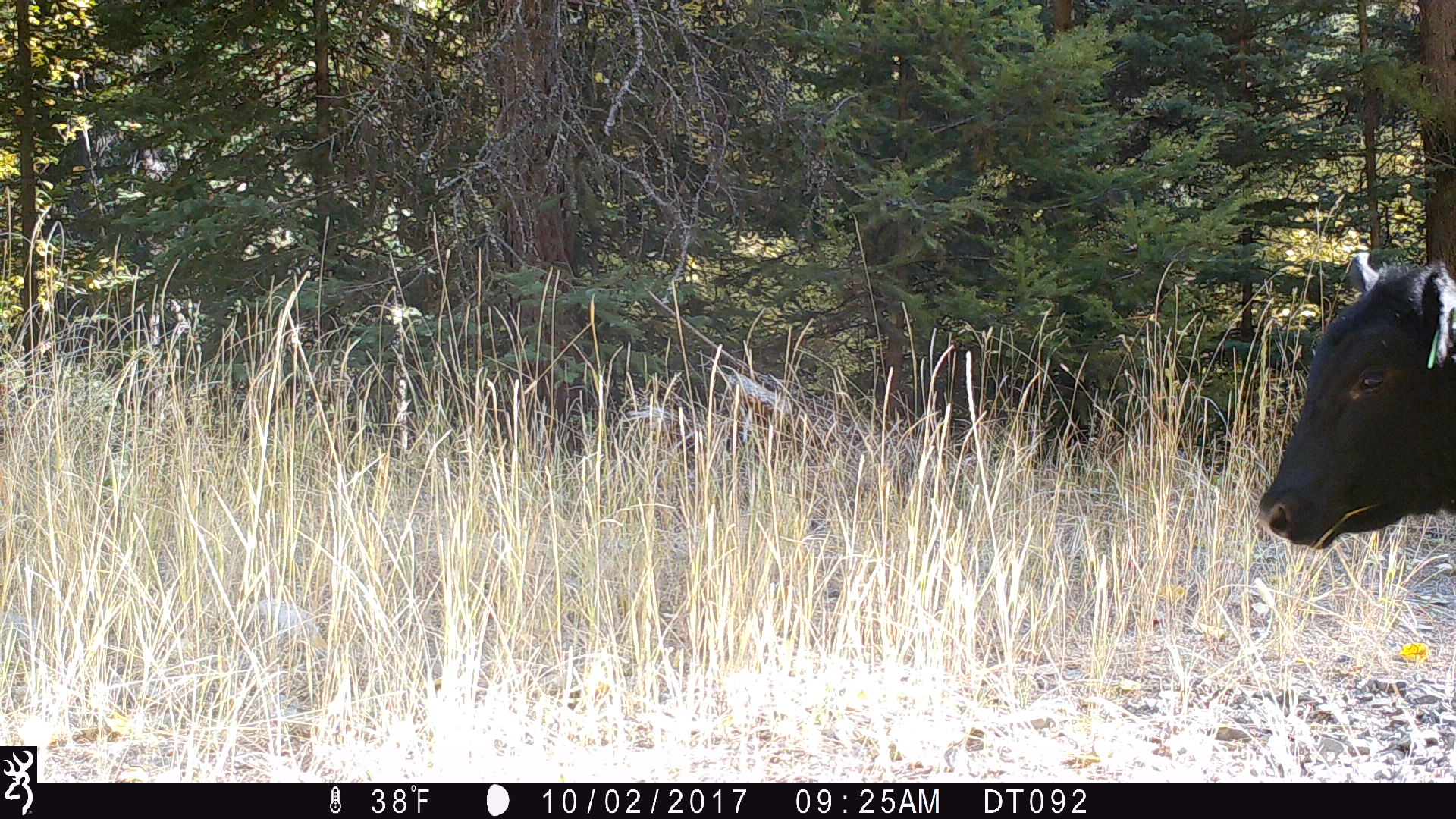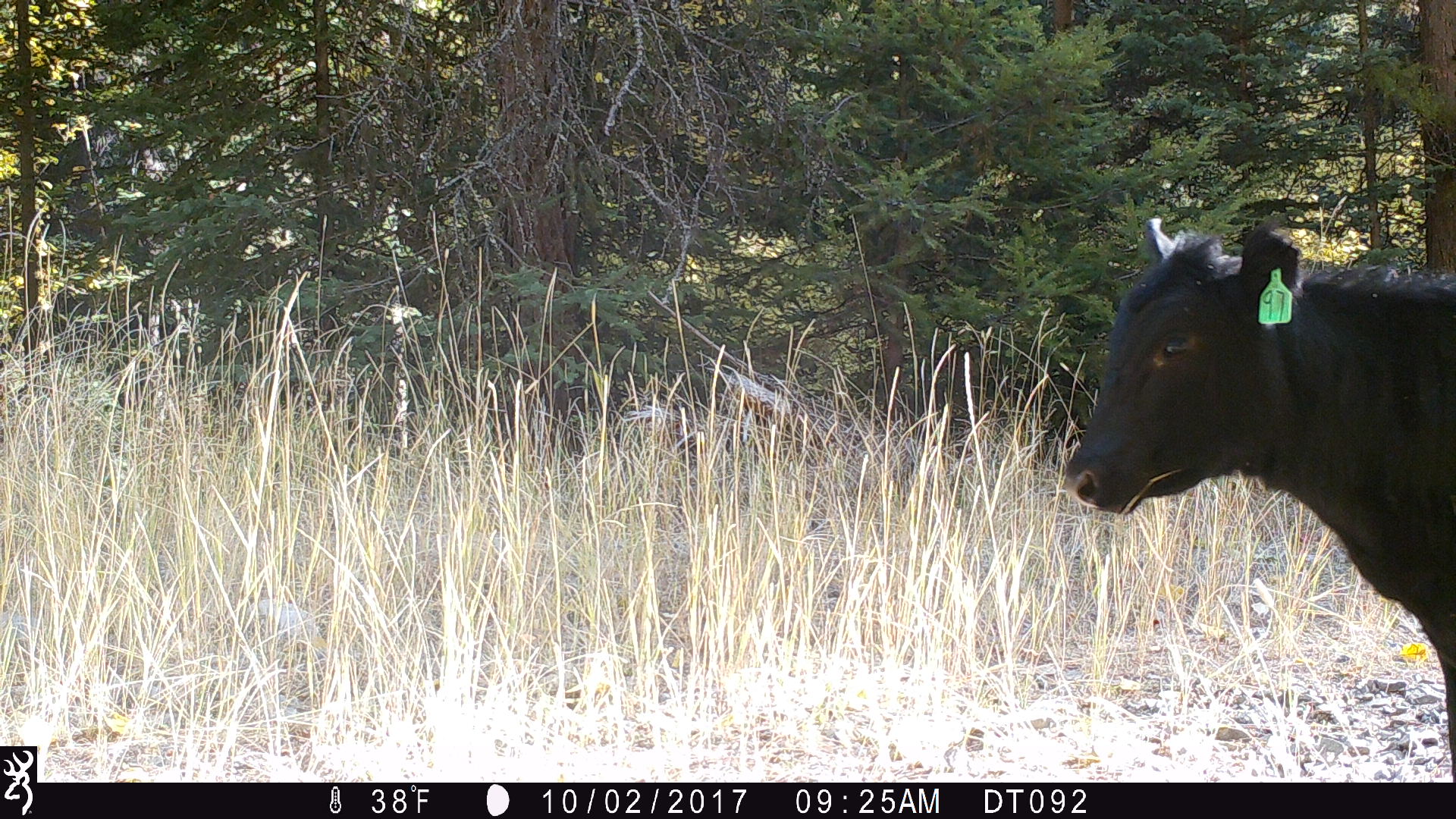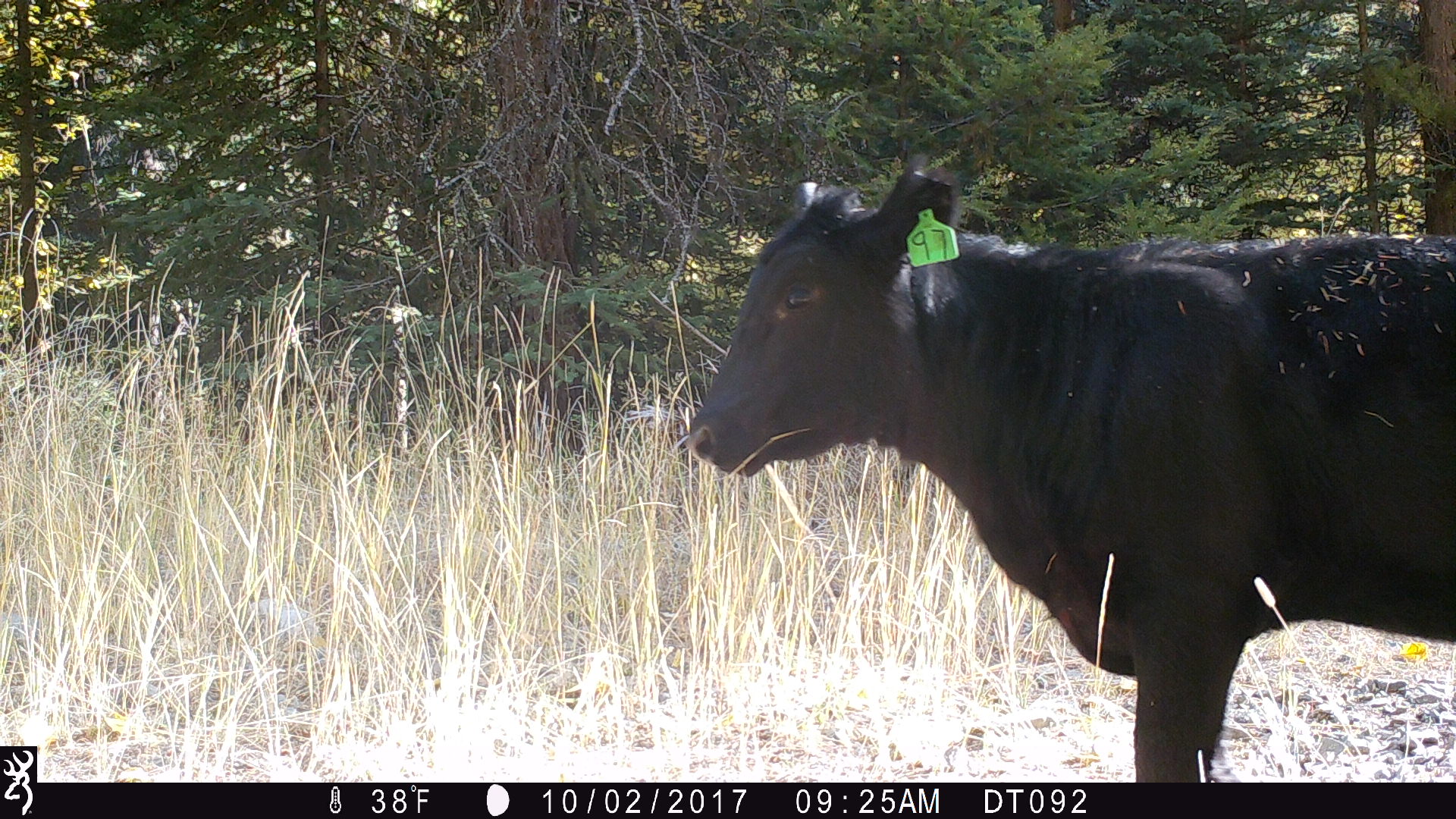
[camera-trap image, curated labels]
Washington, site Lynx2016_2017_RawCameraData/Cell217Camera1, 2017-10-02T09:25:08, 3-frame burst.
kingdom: Animalia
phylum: Chordata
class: Mammalia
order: Artiodactyla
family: Bovidae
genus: Bos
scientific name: Bos taurus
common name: domestic cattle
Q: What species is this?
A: Domestic cattle (Bos taurus).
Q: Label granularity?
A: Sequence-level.